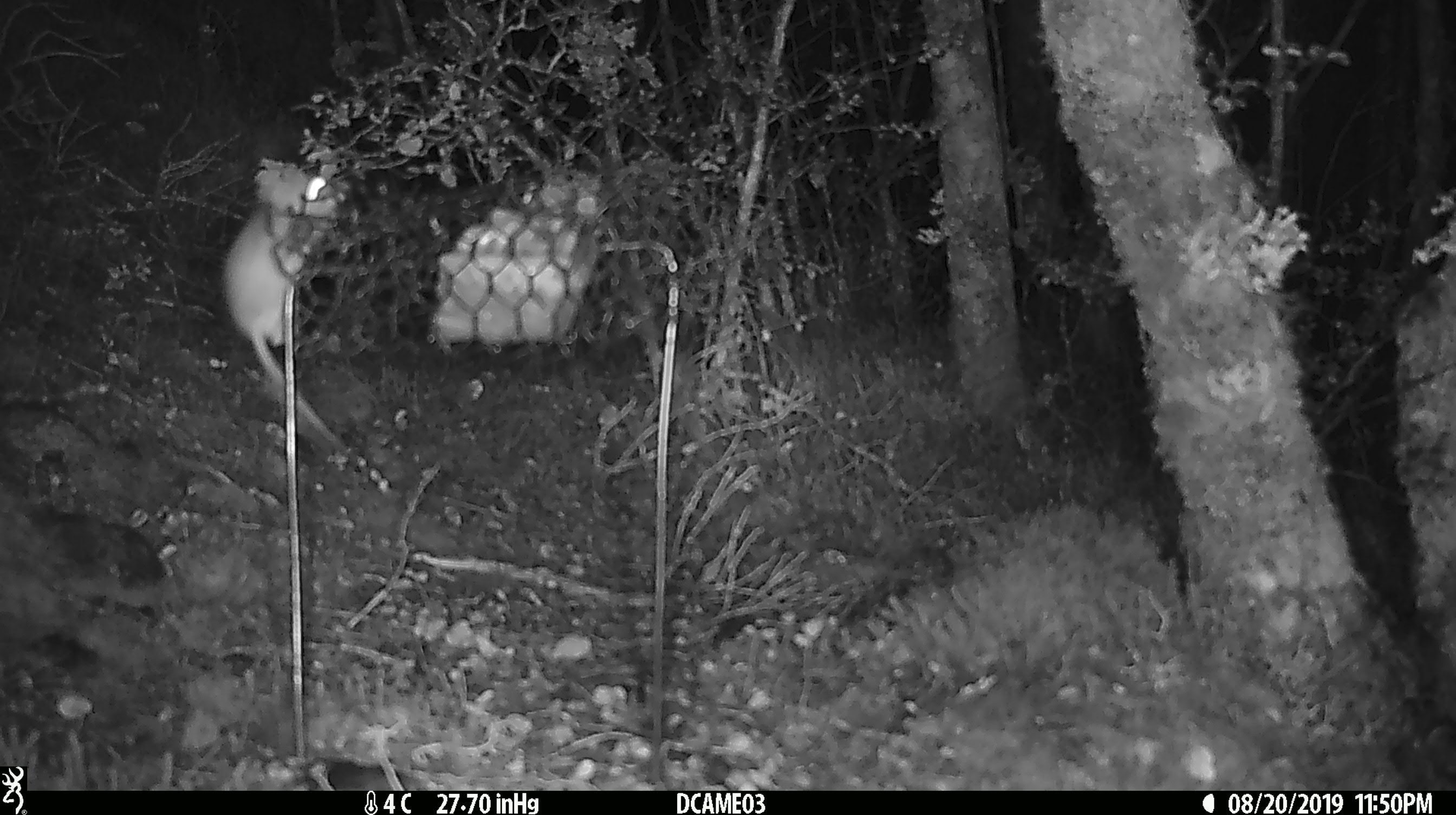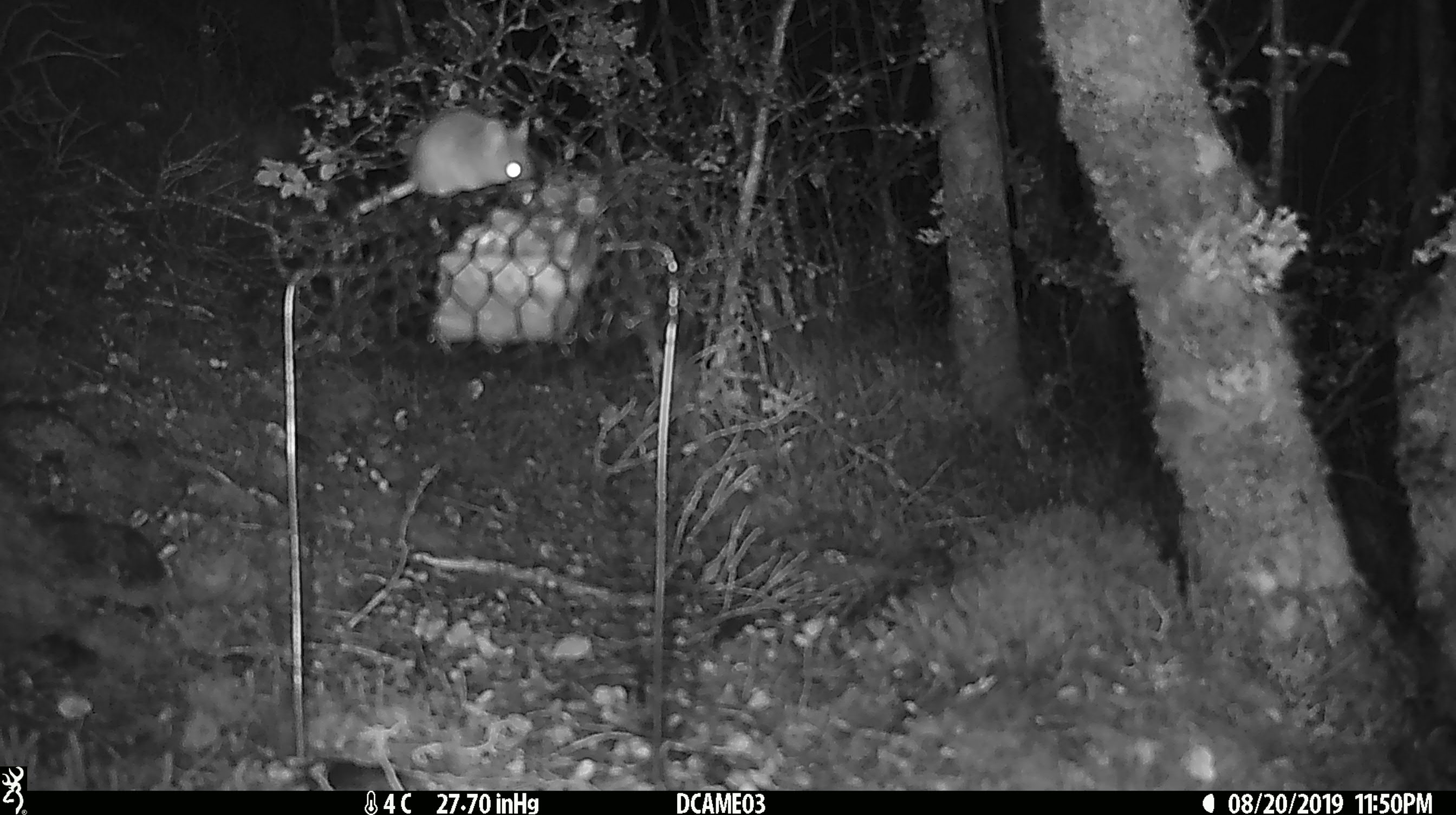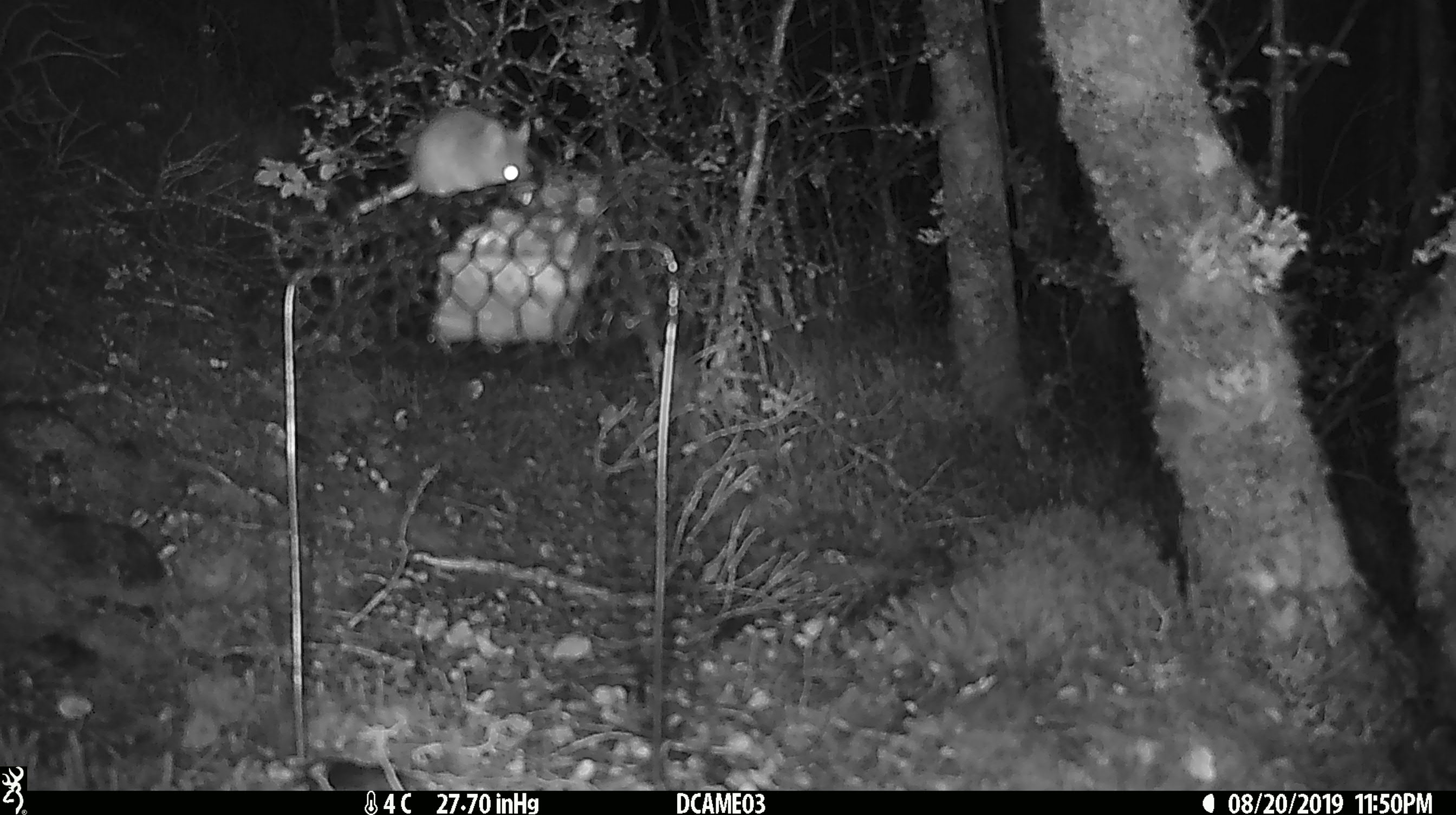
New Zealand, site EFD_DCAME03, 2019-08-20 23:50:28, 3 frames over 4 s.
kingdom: Animalia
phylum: Chordata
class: Mammalia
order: Rodentia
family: Muridae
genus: Mus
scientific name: Mus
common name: mouse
Mouse (Mus).